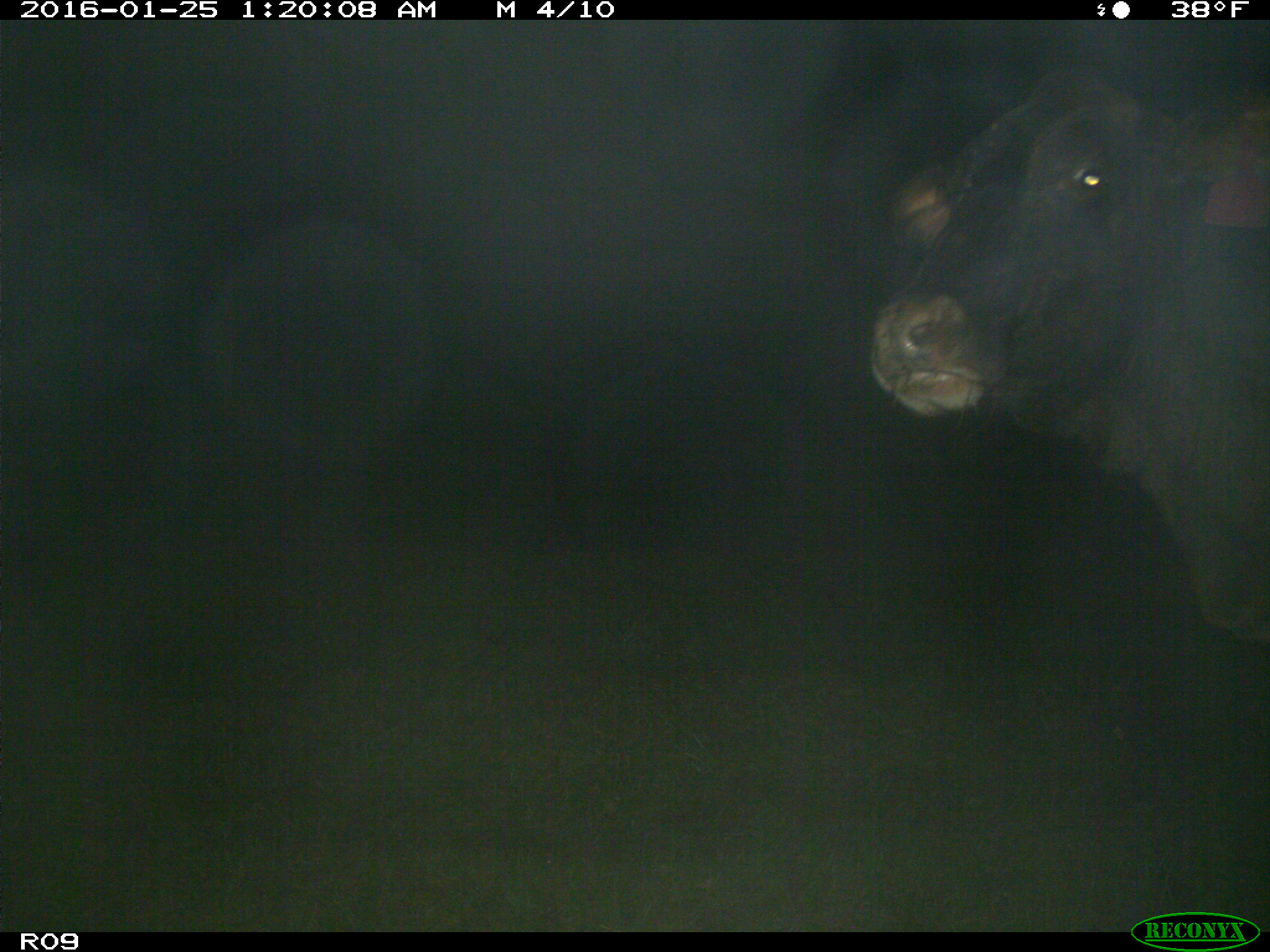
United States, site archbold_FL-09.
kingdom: Animalia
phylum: Chordata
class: Mammalia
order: Artiodactyla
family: Bovidae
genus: Bos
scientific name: Bos taurus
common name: domestic cow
Bos taurus (domestic cow).